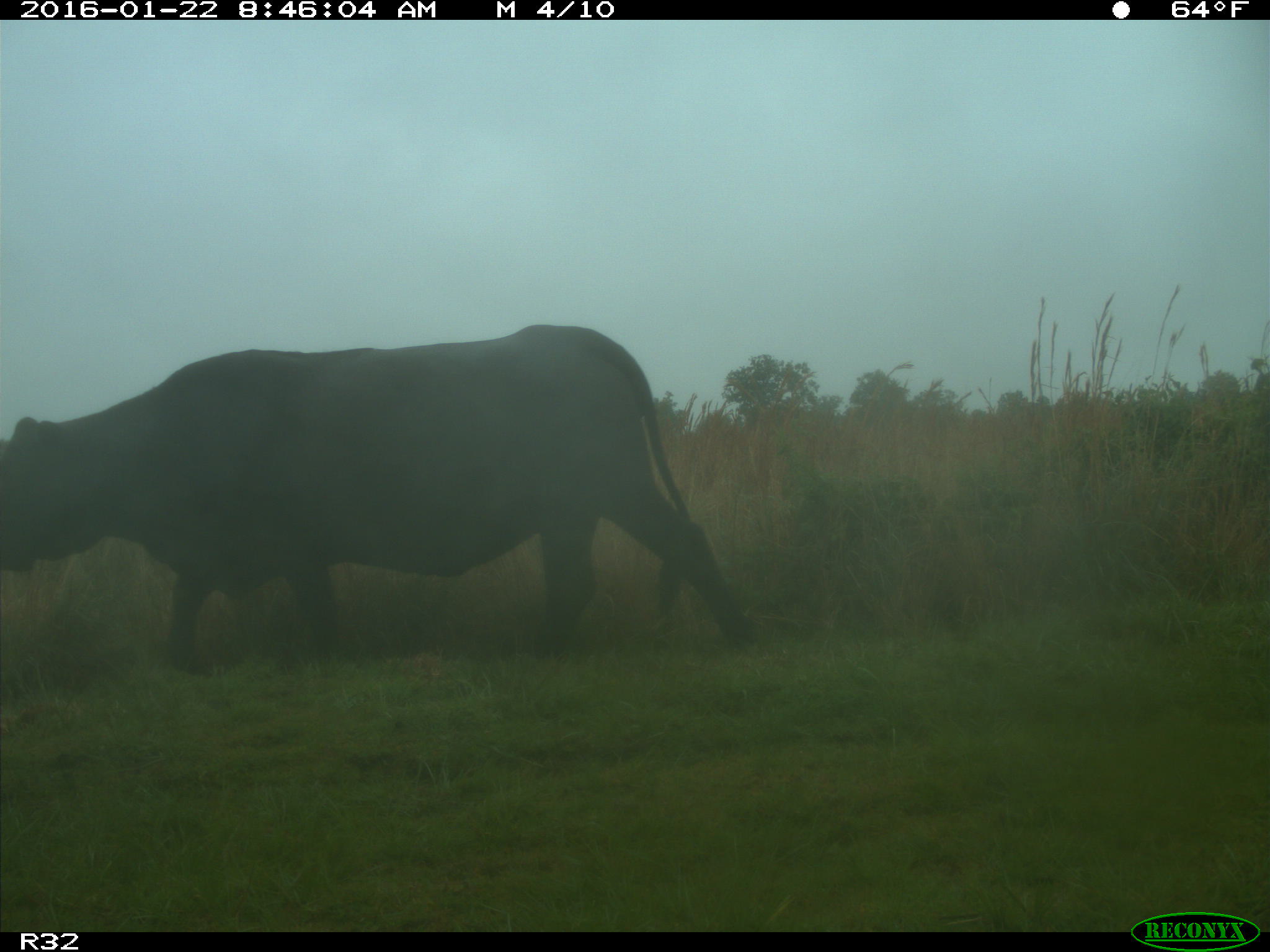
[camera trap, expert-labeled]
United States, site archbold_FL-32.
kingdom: Animalia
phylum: Chordata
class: Mammalia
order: Artiodactyla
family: Bovidae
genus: Bos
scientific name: Bos taurus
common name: domestic cow